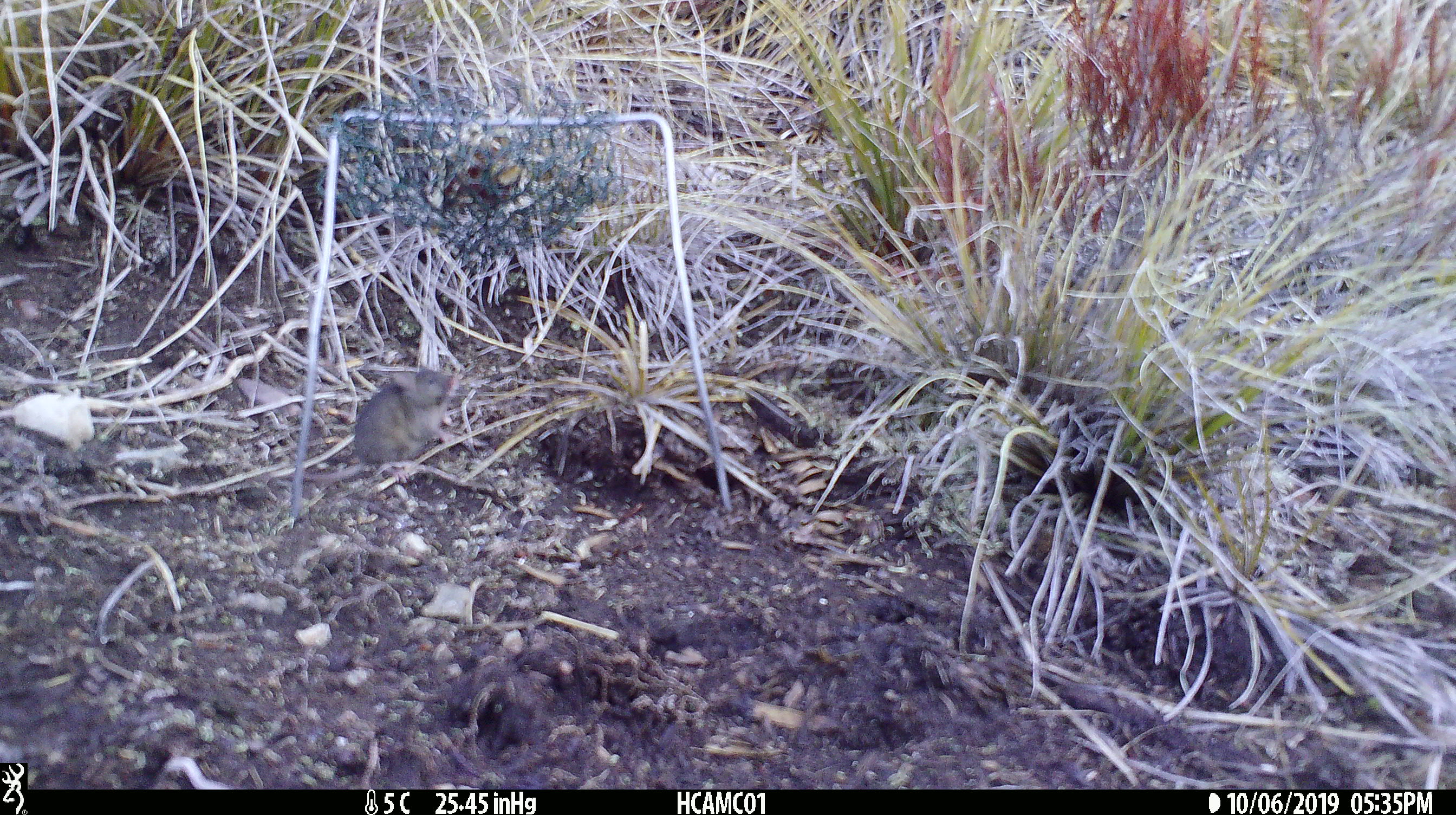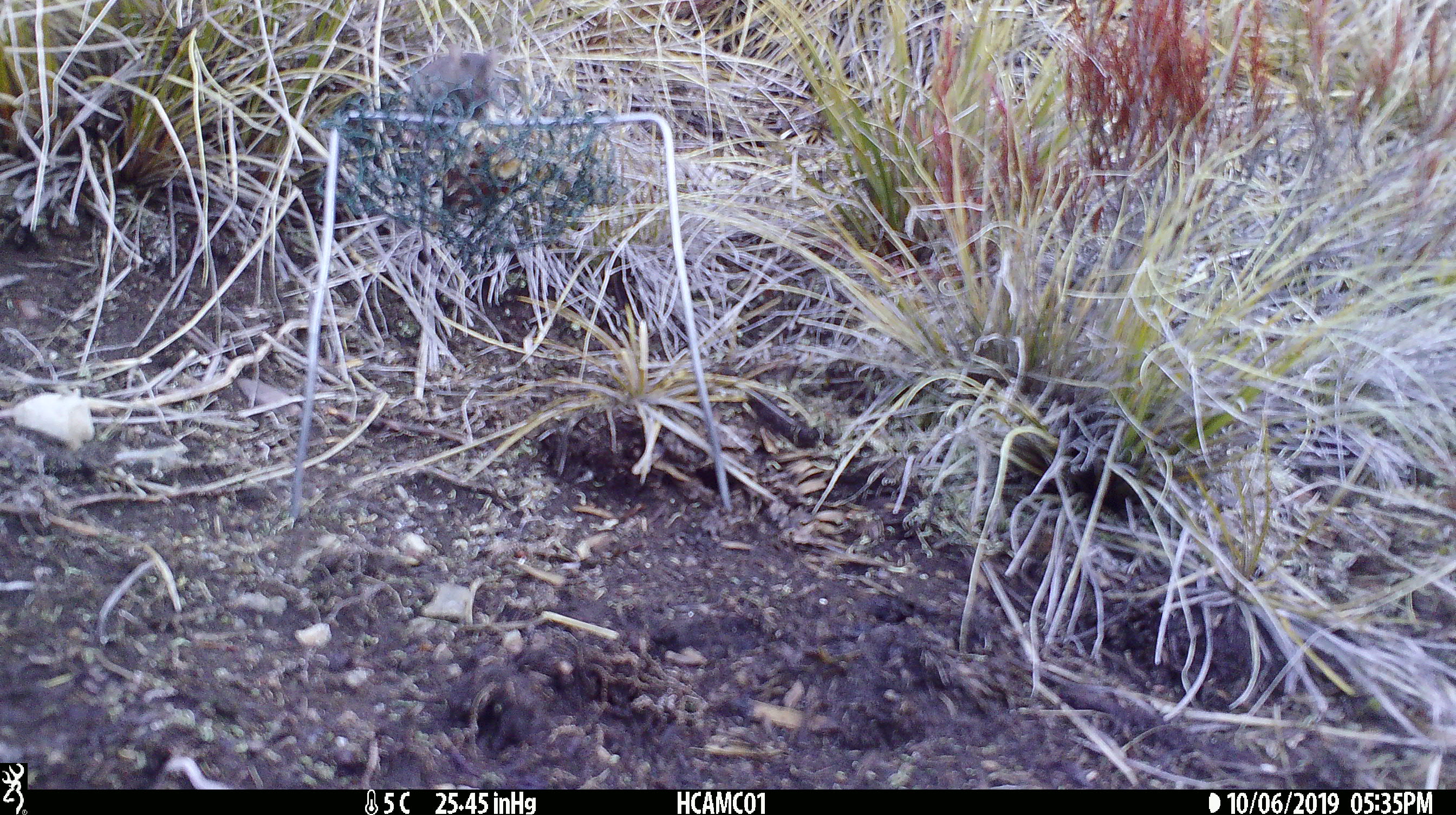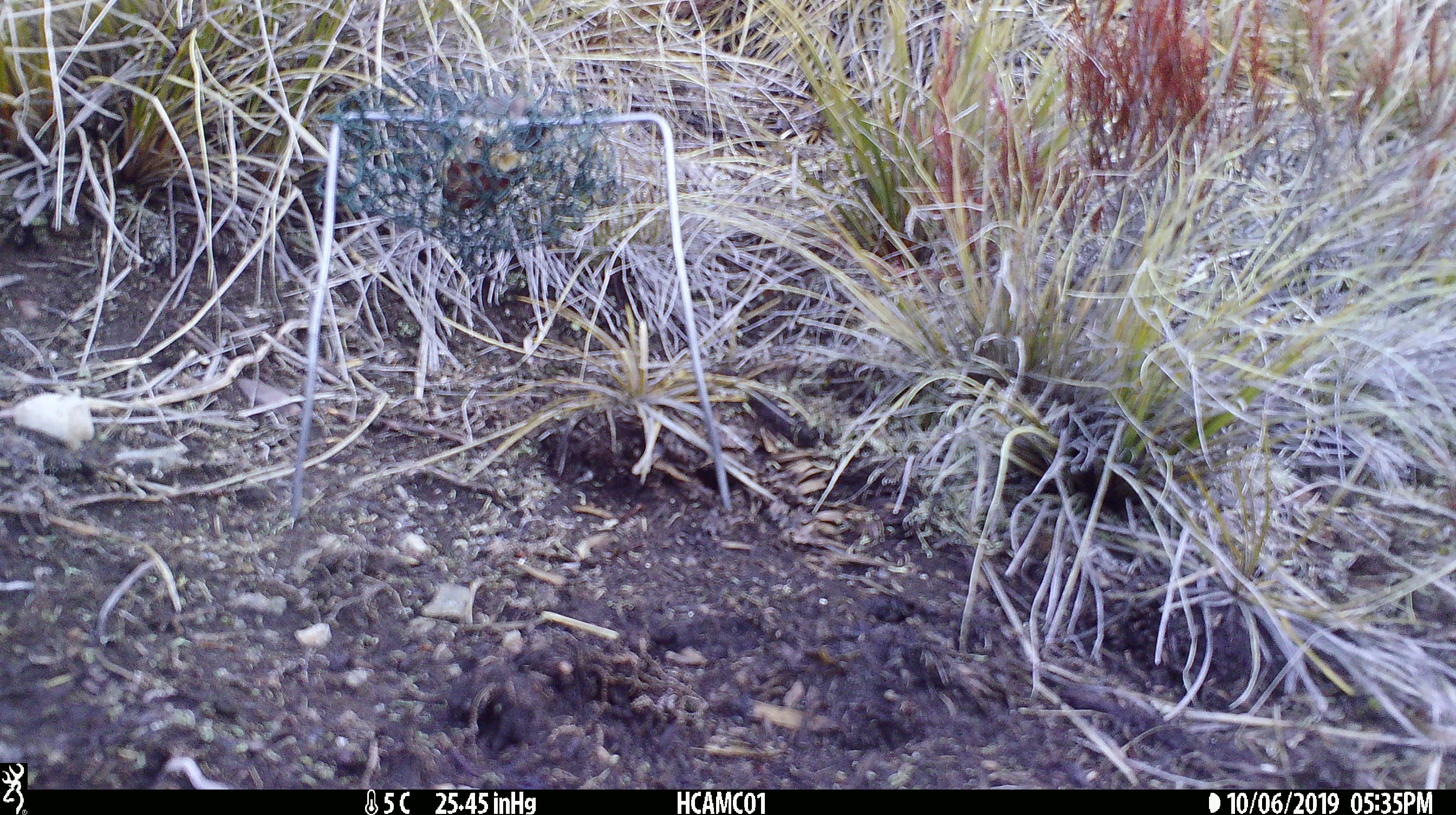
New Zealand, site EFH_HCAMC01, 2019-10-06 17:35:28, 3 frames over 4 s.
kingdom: Animalia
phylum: Chordata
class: Mammalia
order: Rodentia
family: Muridae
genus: Mus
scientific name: Mus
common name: mouse